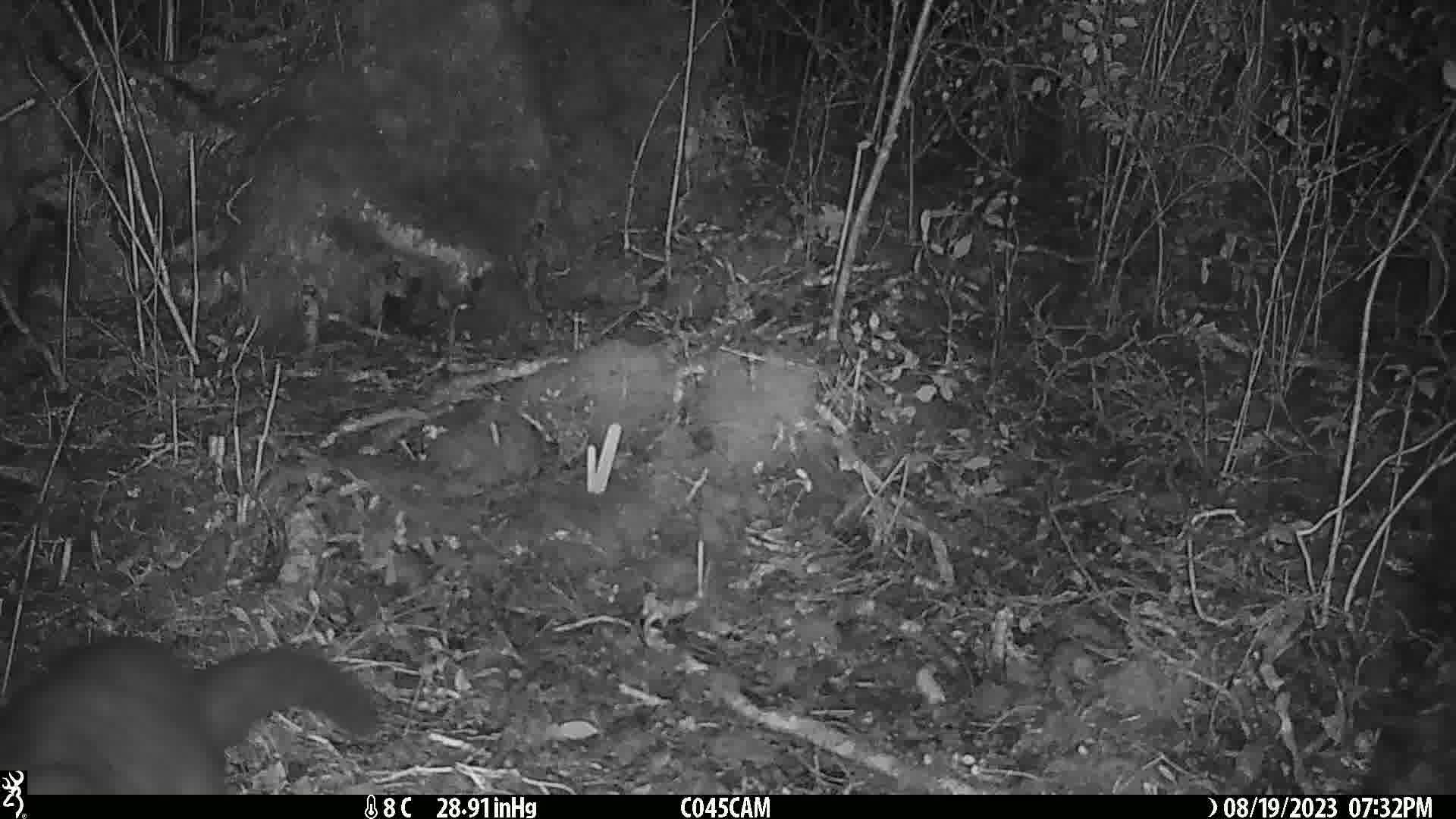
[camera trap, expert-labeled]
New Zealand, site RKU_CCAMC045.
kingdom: Animalia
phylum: Chordata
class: Mammalia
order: Diprotodontia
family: Phalangeridae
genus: Trichosurus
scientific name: Trichosurus vulpecula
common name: common brushtail possum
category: possum